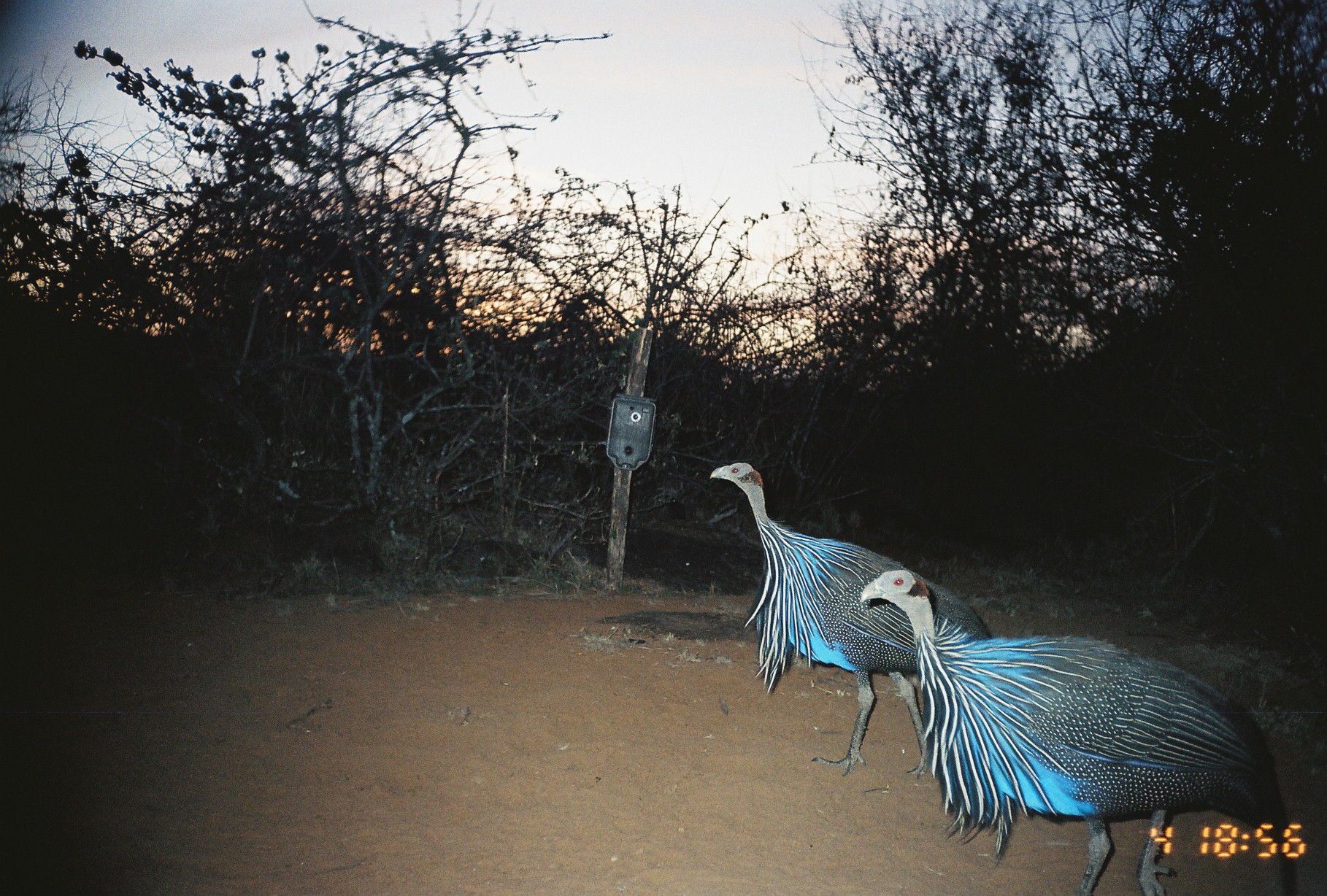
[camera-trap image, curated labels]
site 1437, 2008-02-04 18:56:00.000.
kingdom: Animalia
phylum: Chordata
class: Aves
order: Galliformes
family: Numididae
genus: Acryllium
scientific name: Acryllium vulturinum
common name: vulturine guineafowl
Acryllium vulturinum (vulturine guineafowl), count 2.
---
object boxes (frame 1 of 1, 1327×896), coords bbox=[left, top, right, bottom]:
acryllium vulturinum: bbox=[861, 568, 1297, 896]; bbox=[707, 460, 991, 782]